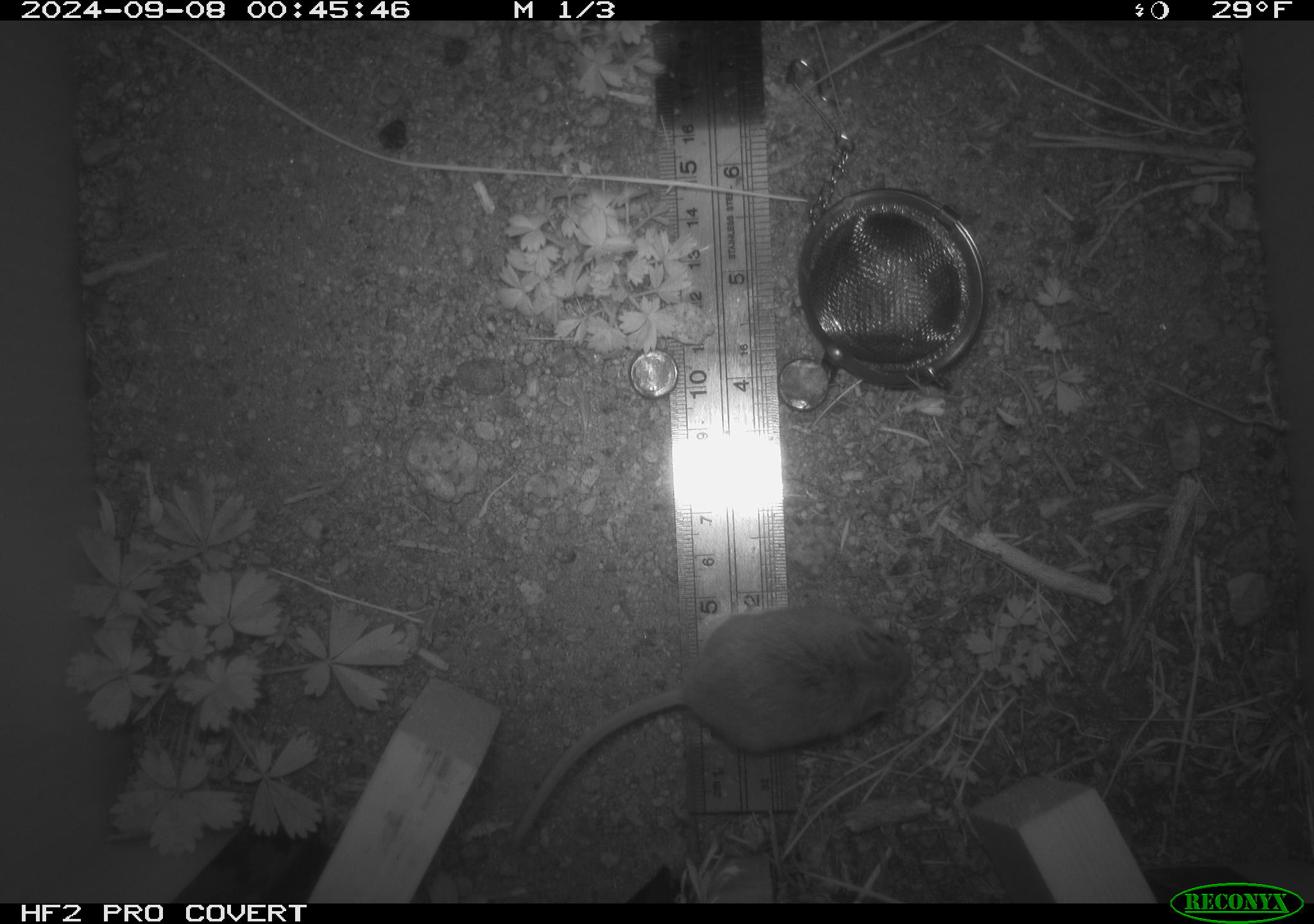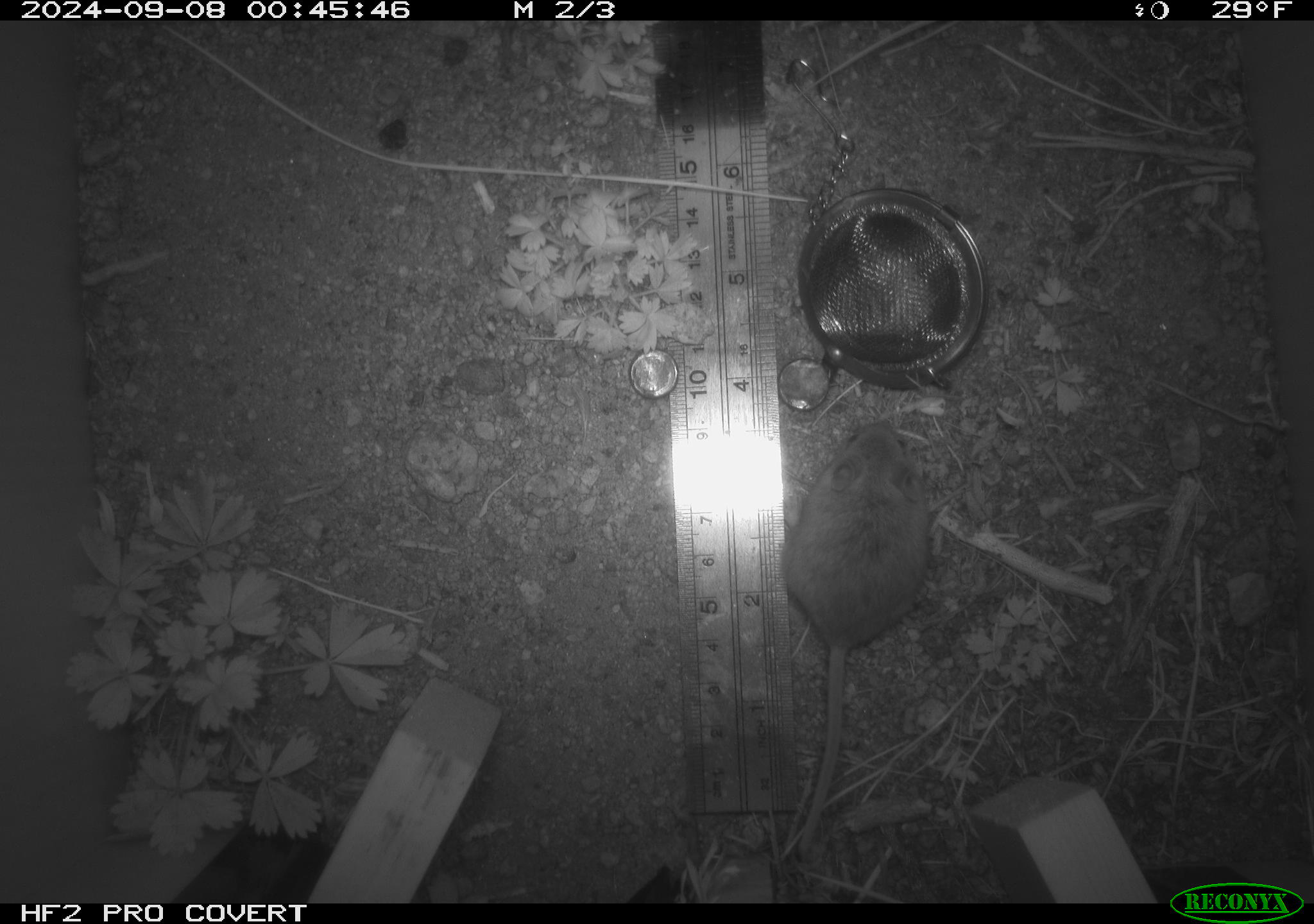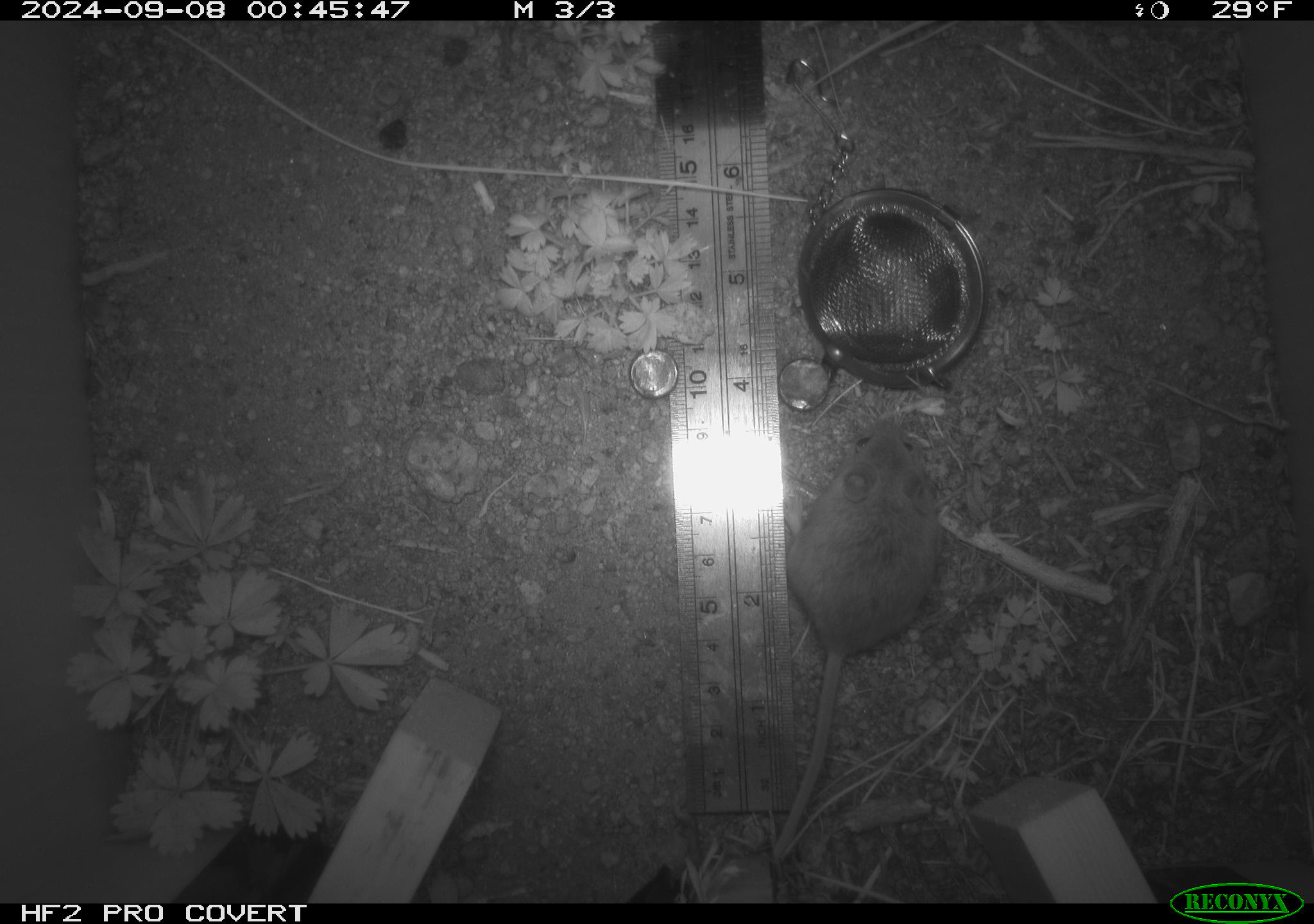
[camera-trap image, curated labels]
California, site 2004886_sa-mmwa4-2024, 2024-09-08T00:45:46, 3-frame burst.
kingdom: Animalia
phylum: Chordata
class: Mammalia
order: Rodentia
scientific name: Rodentia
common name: mouse species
Mouse species (Rodentia).